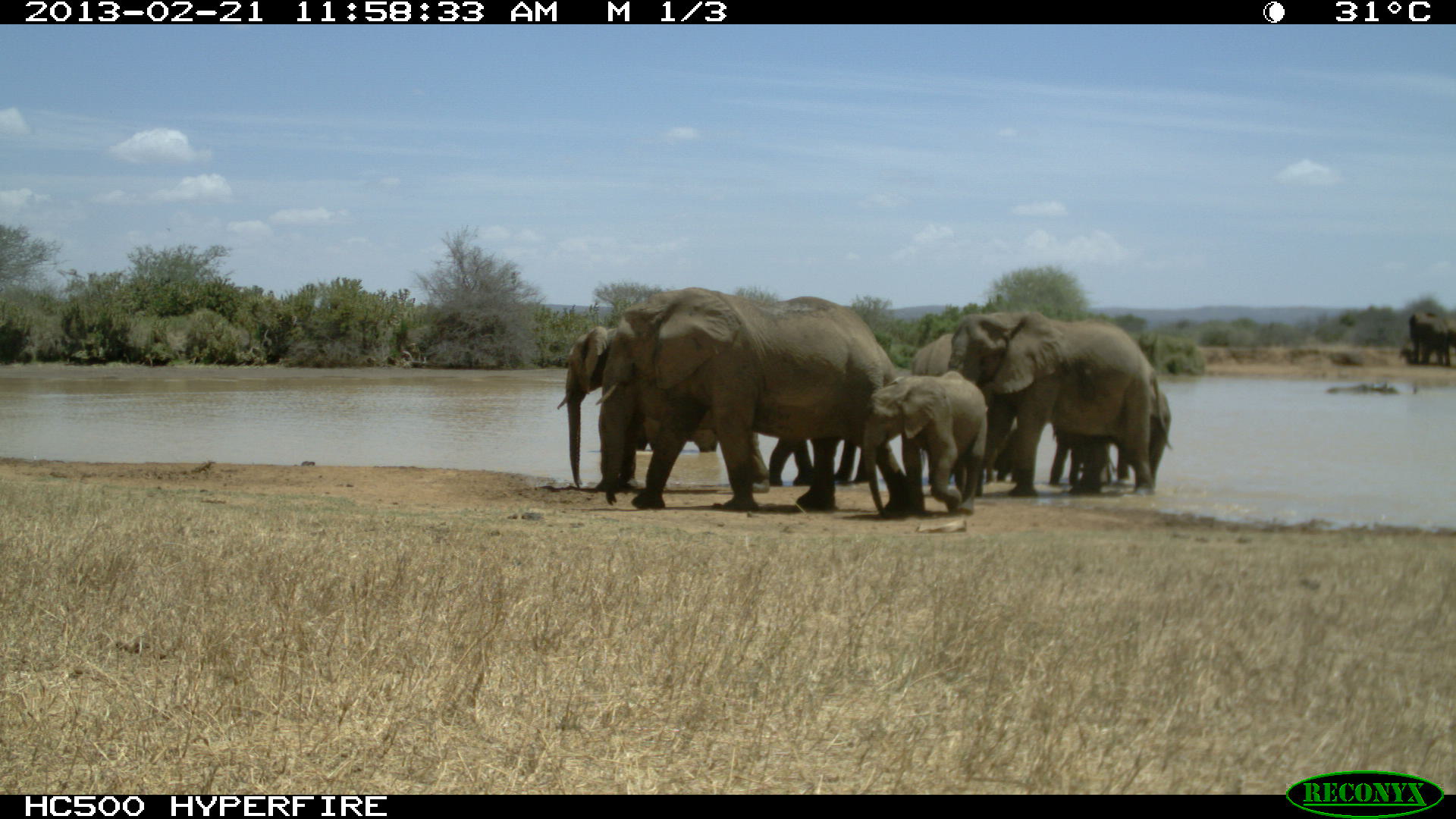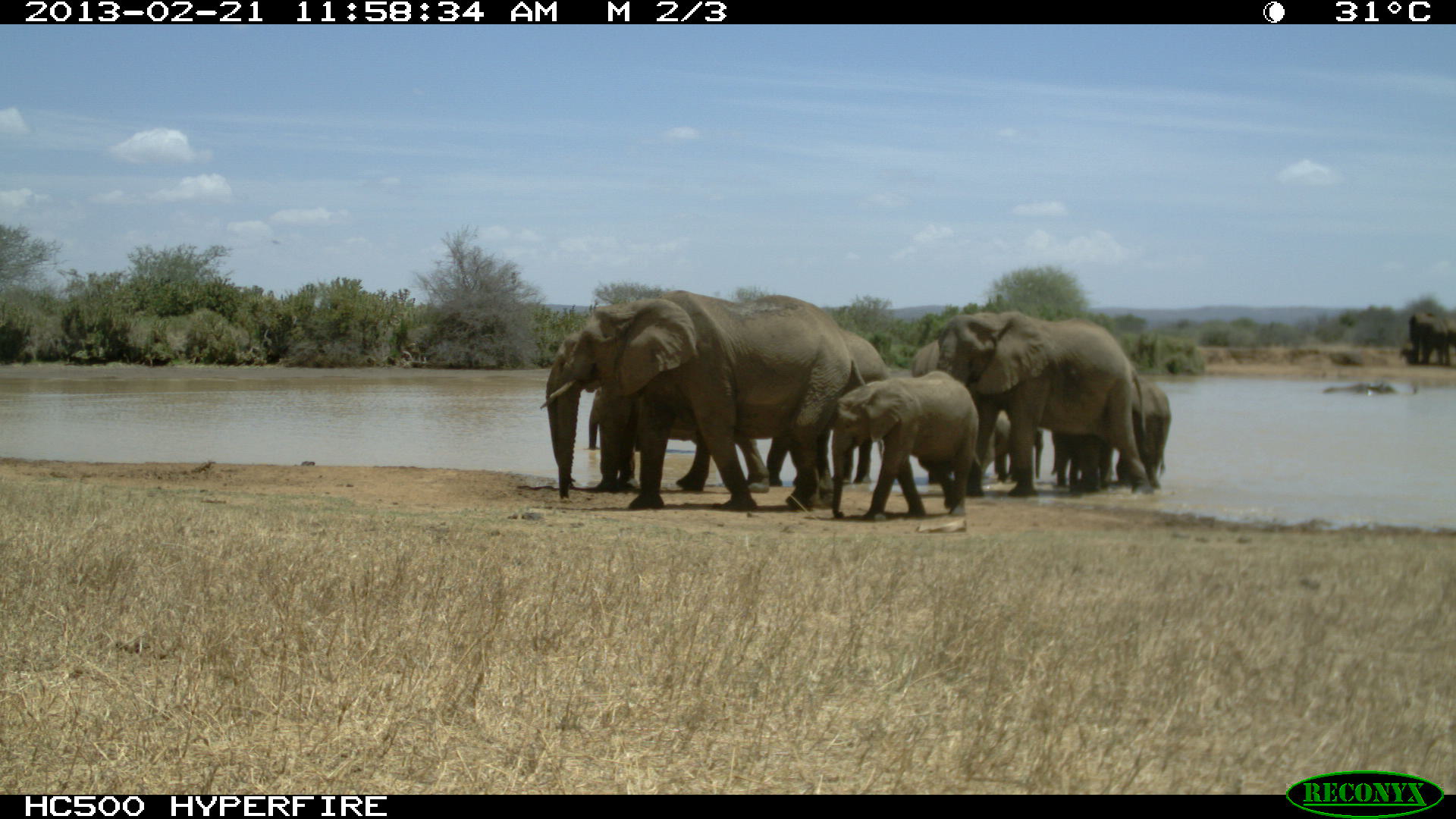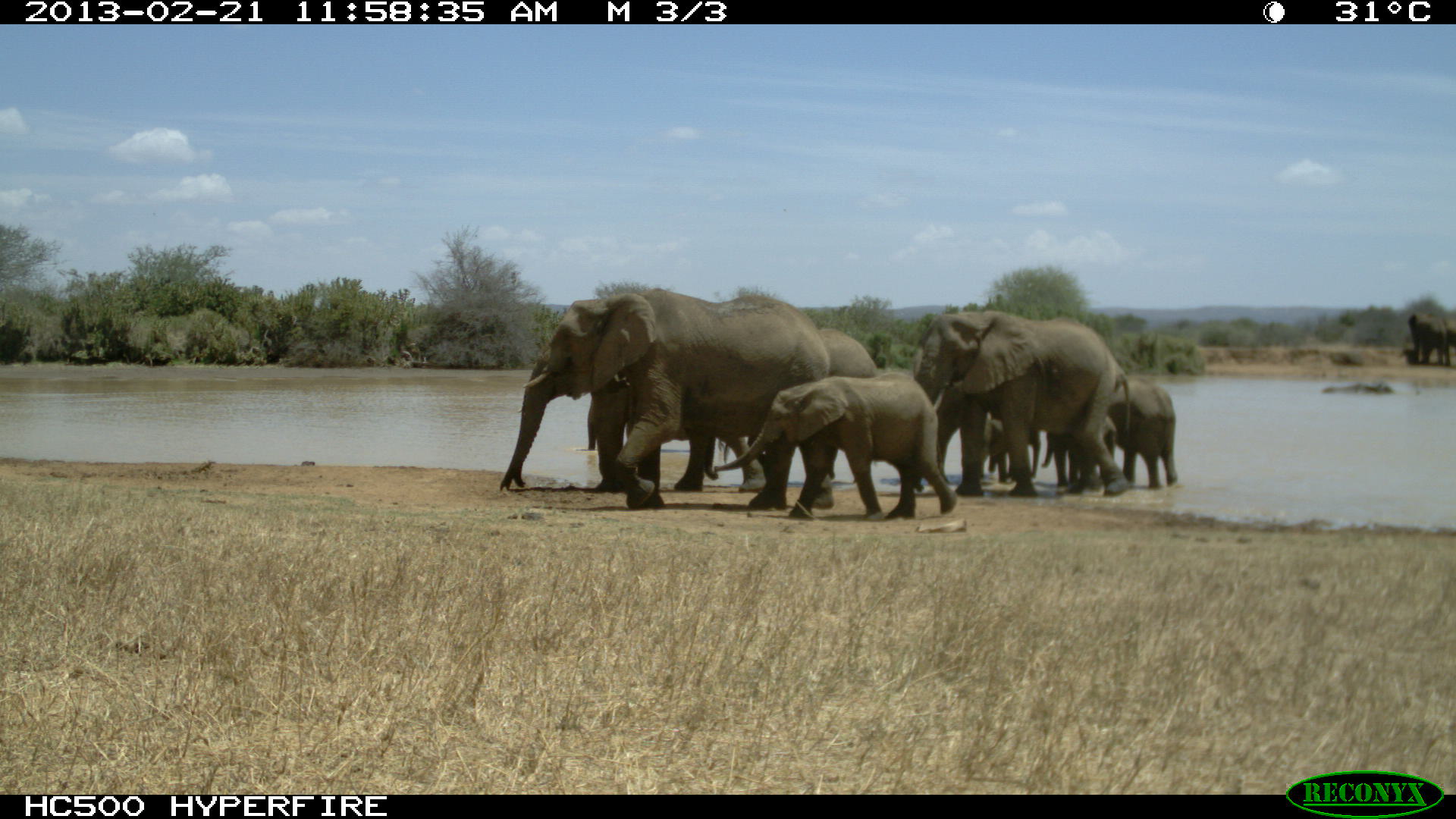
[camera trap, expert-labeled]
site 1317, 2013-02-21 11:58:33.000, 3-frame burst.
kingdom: Animalia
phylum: Chordata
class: Mammalia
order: Proboscidea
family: Elephantidae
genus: Loxodonta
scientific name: Loxodonta africana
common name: african bush elephant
Loxodonta africana (african bush elephant), count 10.